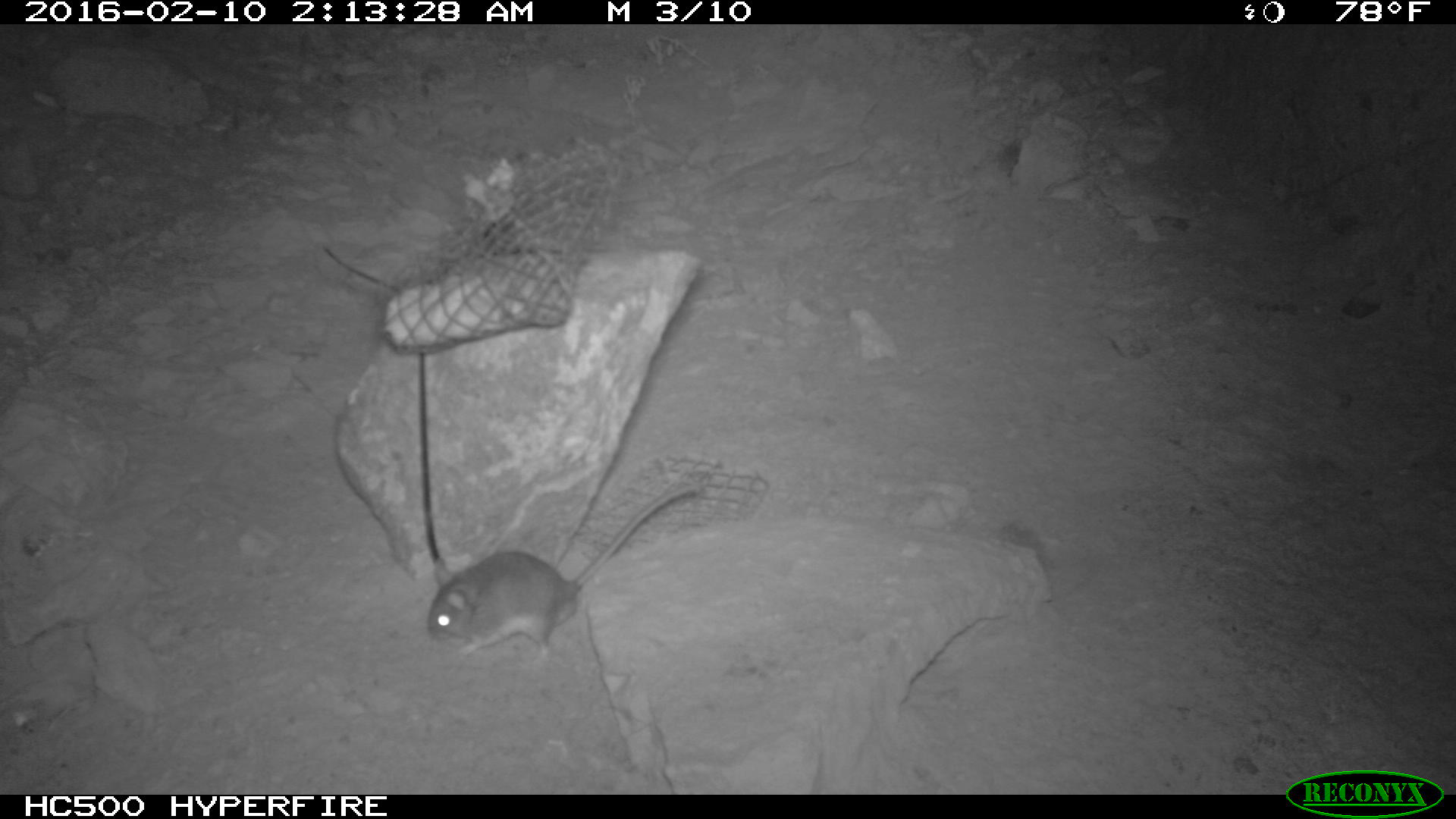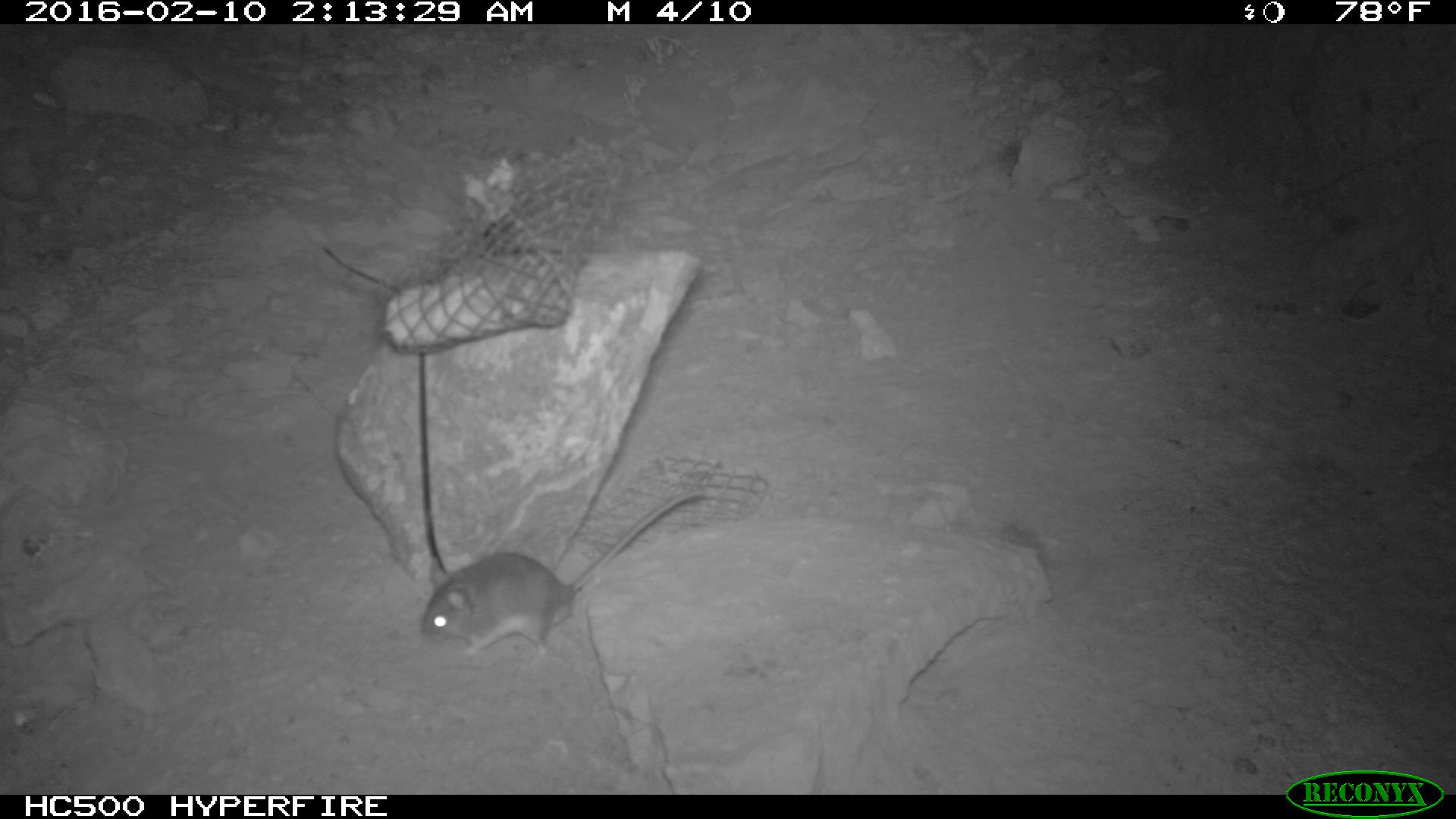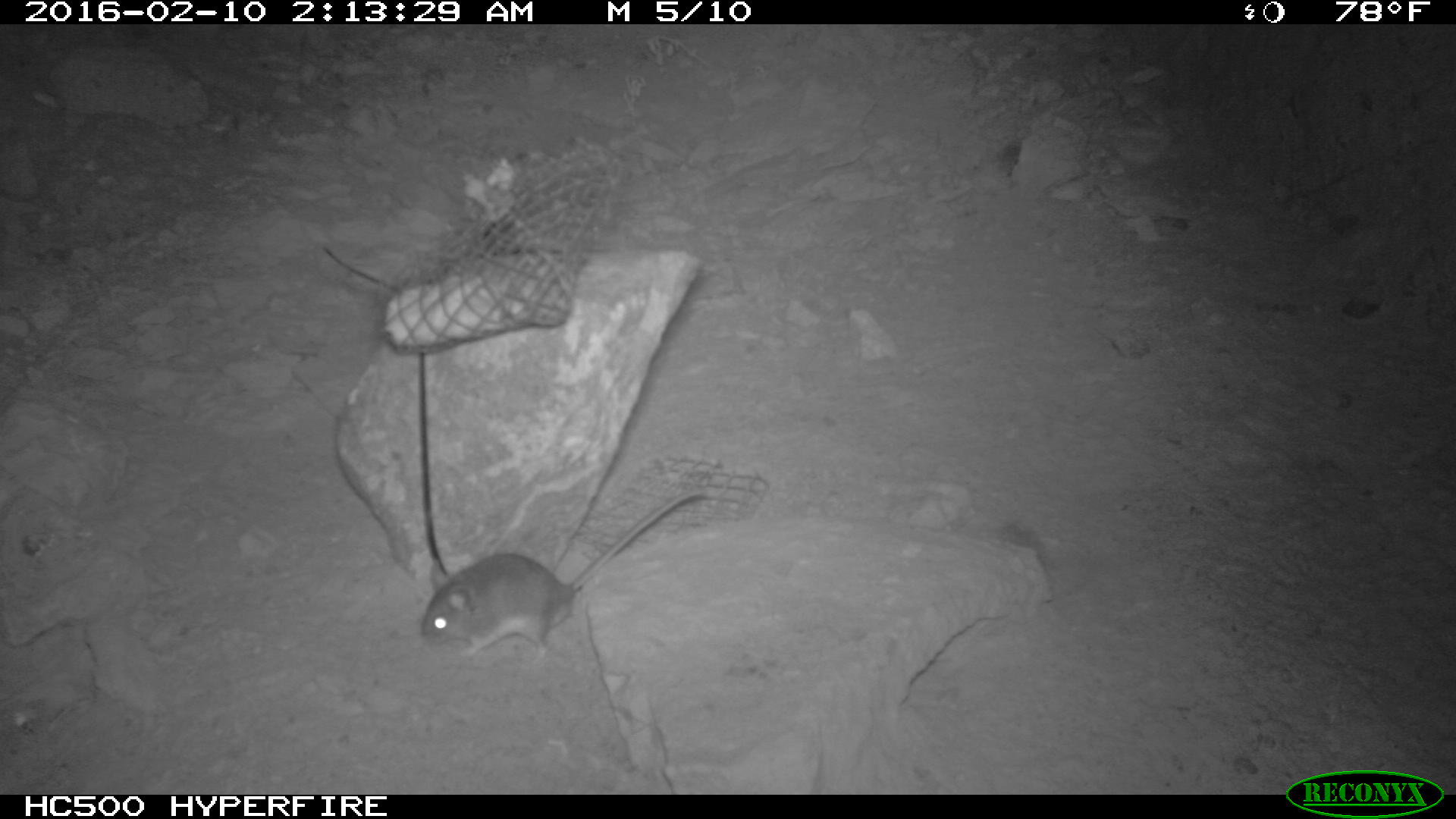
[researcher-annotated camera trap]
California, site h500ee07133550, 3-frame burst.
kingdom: Animalia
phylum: Chordata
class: Mammalia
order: Rodentia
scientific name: Rodentia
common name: rodent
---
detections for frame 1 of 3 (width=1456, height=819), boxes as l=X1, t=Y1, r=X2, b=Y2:
rodent: l=428, t=483, r=700, b=662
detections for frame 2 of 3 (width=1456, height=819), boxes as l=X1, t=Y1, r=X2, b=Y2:
rodent: l=421, t=489, r=713, b=664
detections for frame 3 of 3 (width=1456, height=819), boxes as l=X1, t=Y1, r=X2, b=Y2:
rodent: l=419, t=488, r=704, b=664